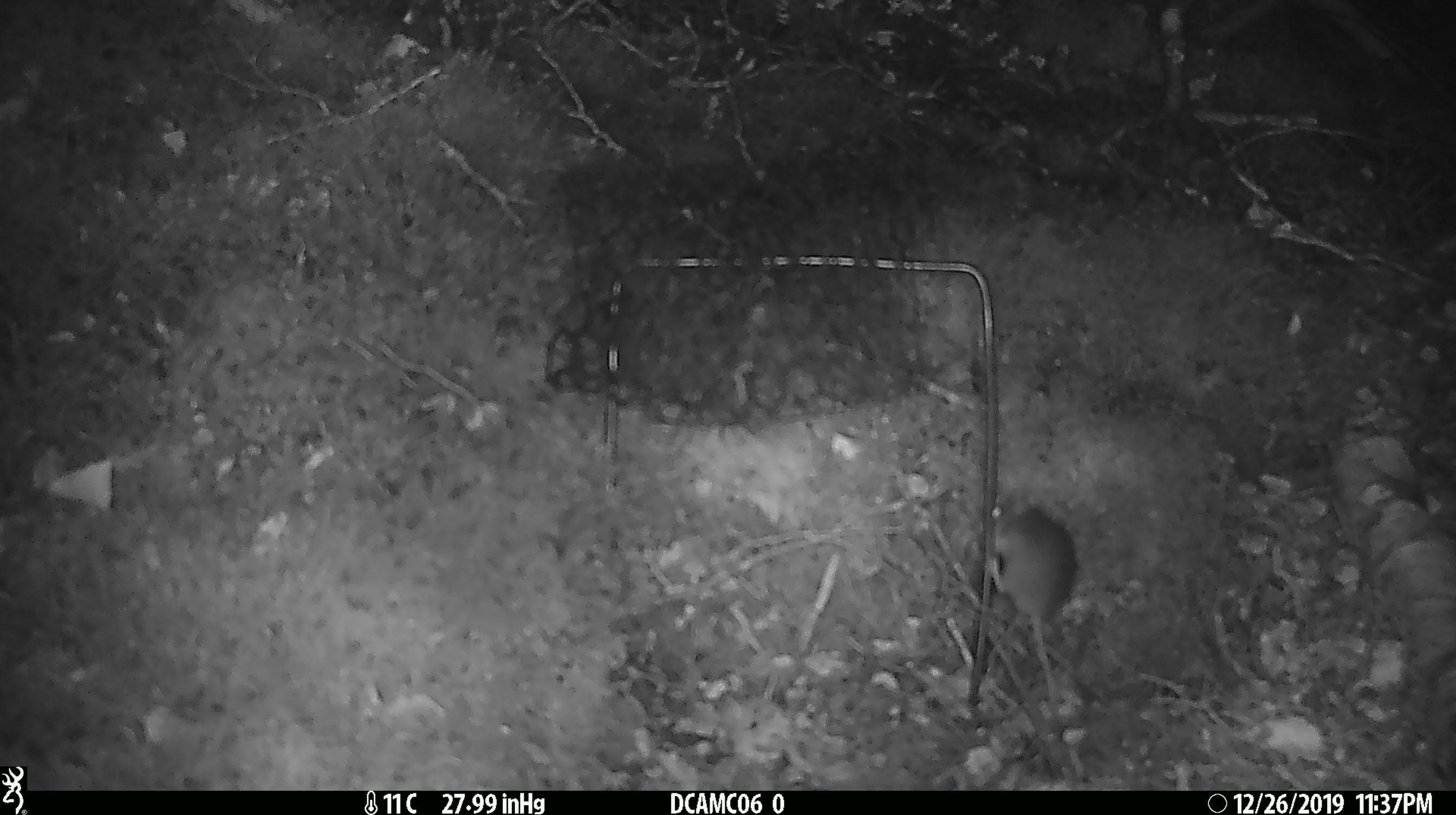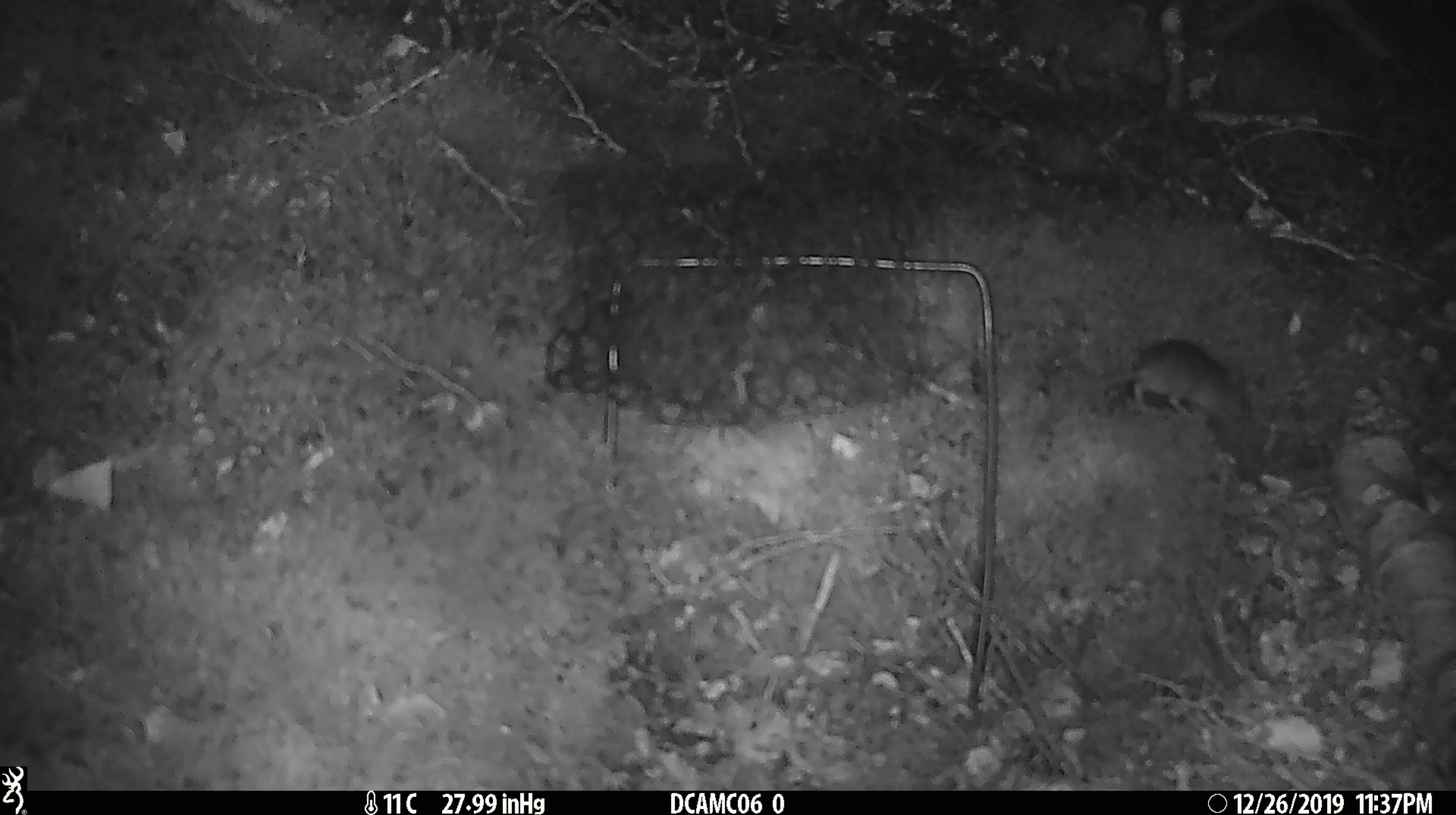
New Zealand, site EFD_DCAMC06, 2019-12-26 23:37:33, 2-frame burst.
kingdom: Animalia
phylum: Chordata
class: Mammalia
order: Rodentia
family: Muridae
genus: Mus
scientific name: Mus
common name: mouse